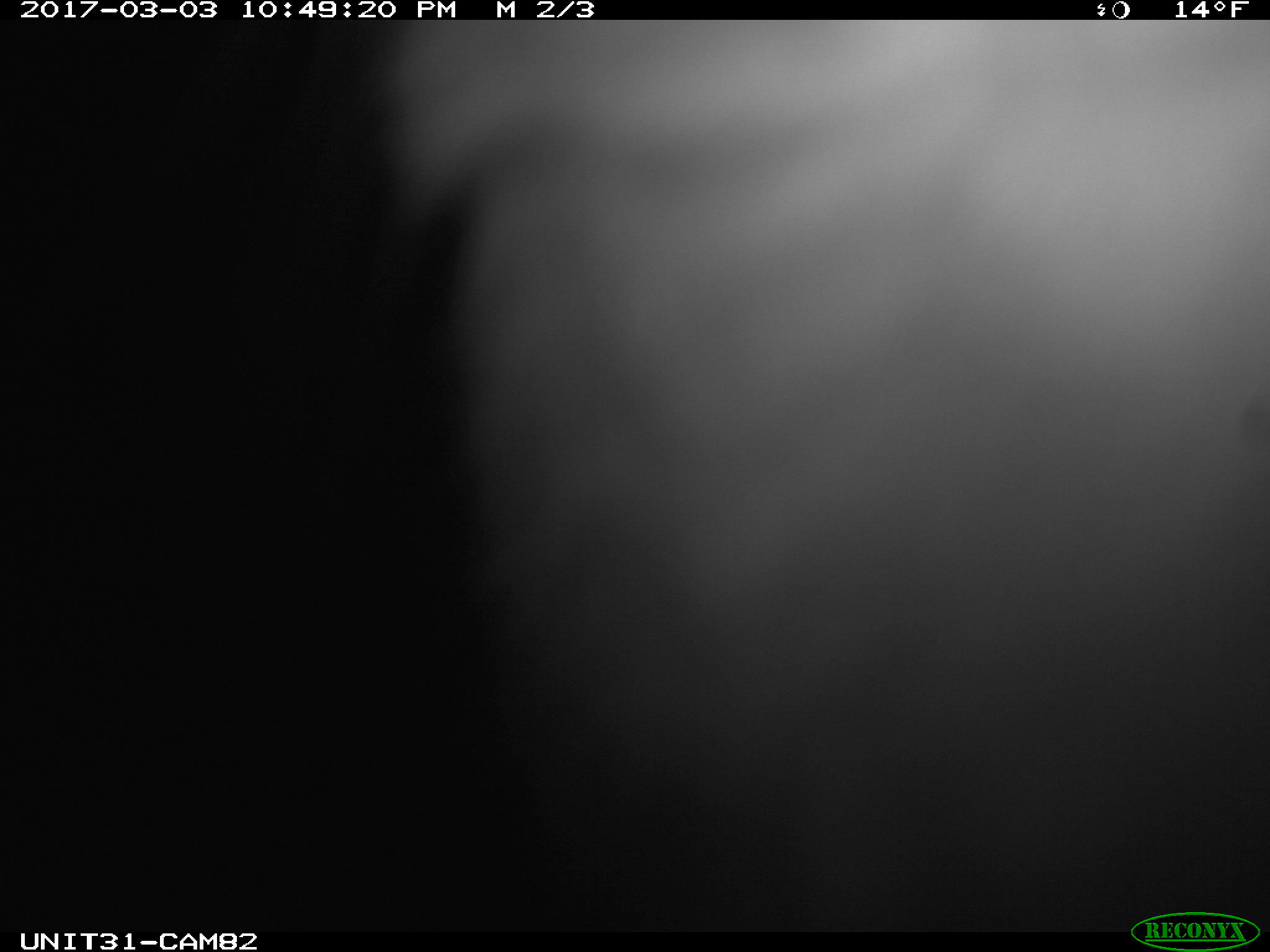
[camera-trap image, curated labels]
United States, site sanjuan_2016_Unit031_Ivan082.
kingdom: Animalia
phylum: Chordata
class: Mammalia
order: Lagomorpha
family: Leporidae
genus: Lepus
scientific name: Lepus americanus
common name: snowshoe hare